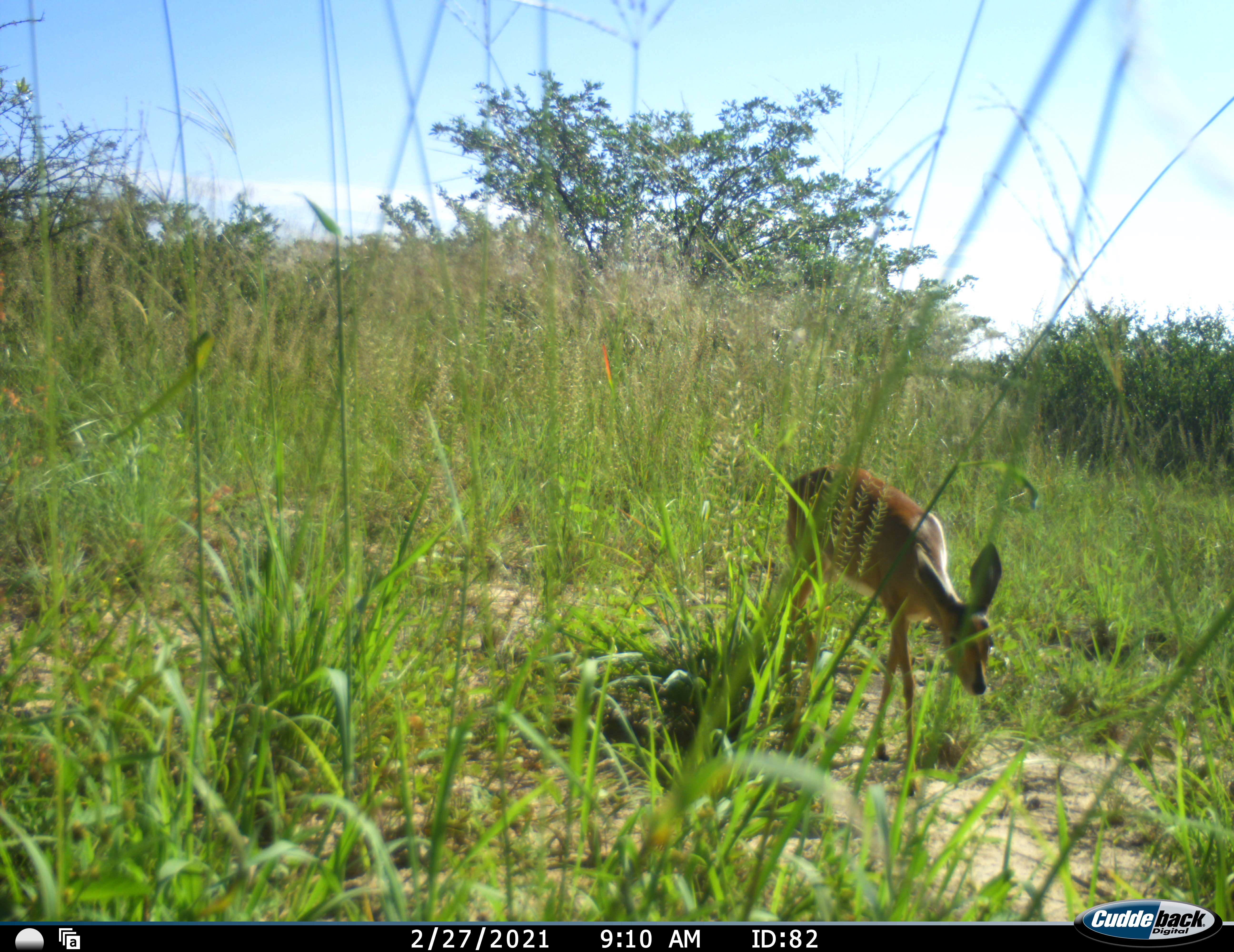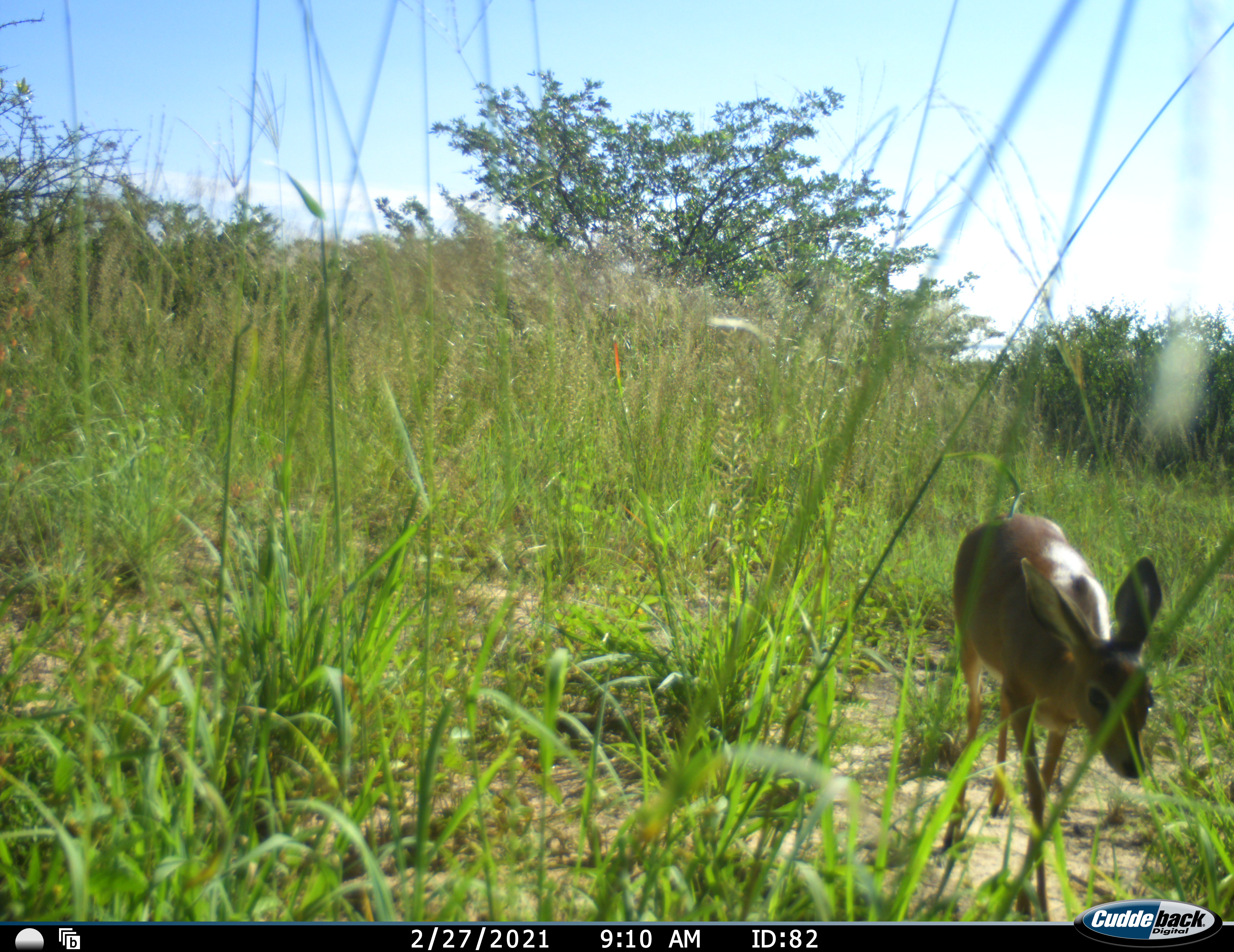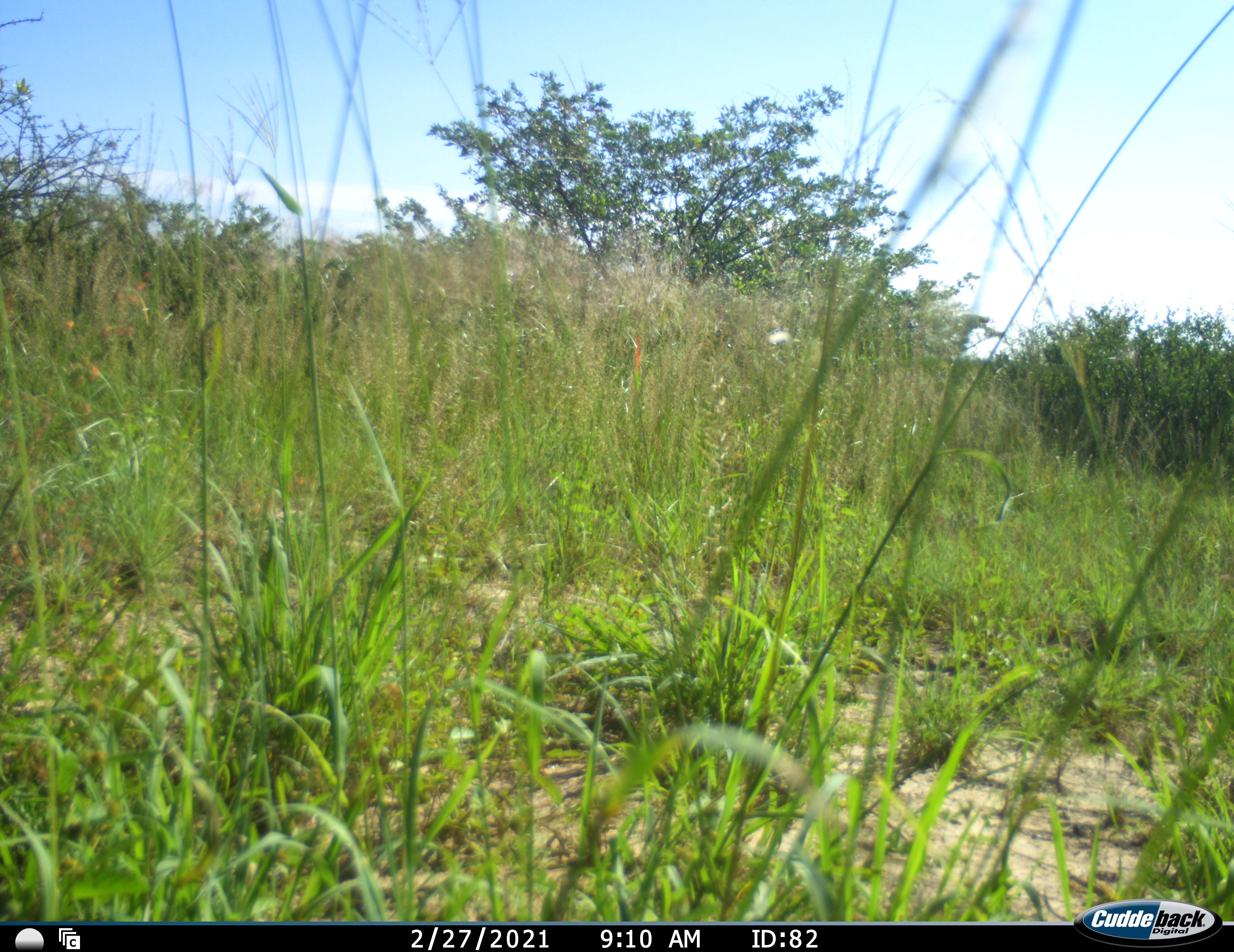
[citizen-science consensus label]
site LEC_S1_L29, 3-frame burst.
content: unidentified animal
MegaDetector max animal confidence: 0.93